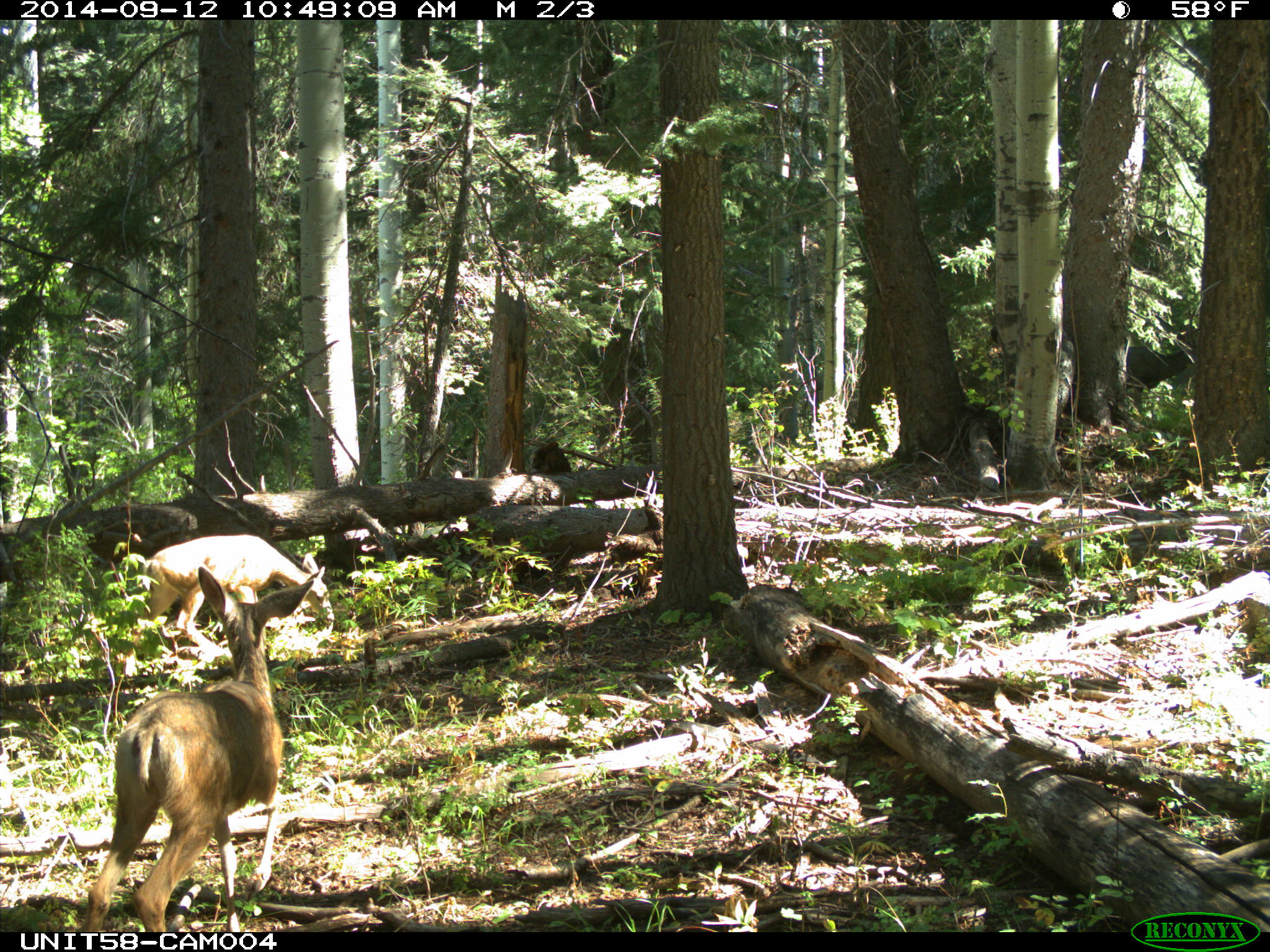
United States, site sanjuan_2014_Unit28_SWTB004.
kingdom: Animalia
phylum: Chordata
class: Mammalia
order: Artiodactyla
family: Cervidae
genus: Odocoileus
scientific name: Odocoileus hemionus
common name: mule deer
Odocoileus hemionus (mule deer).